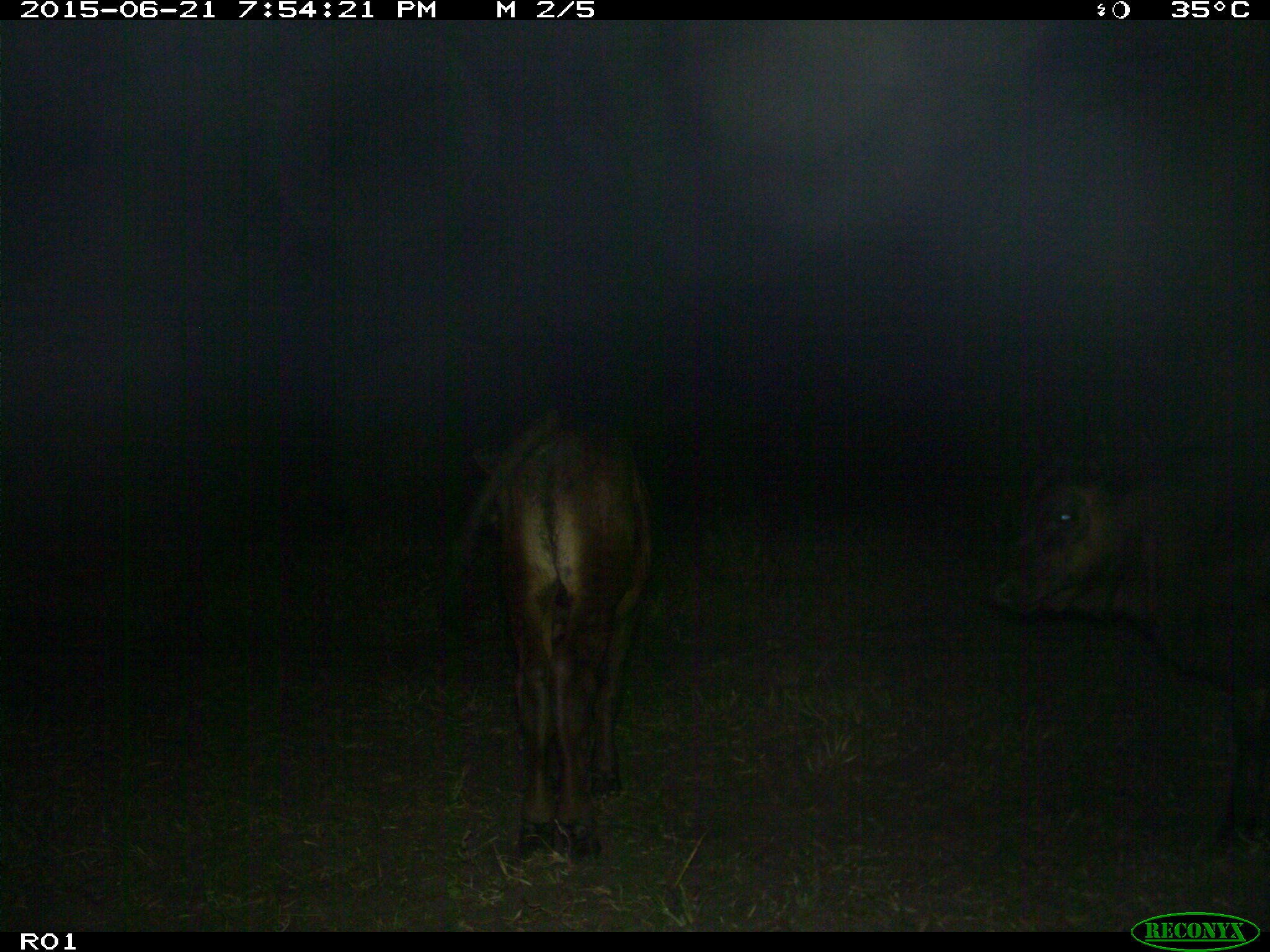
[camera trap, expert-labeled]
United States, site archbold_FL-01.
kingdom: Animalia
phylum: Chordata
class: Mammalia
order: Artiodactyla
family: Bovidae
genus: Bos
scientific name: Bos taurus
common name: domestic cow